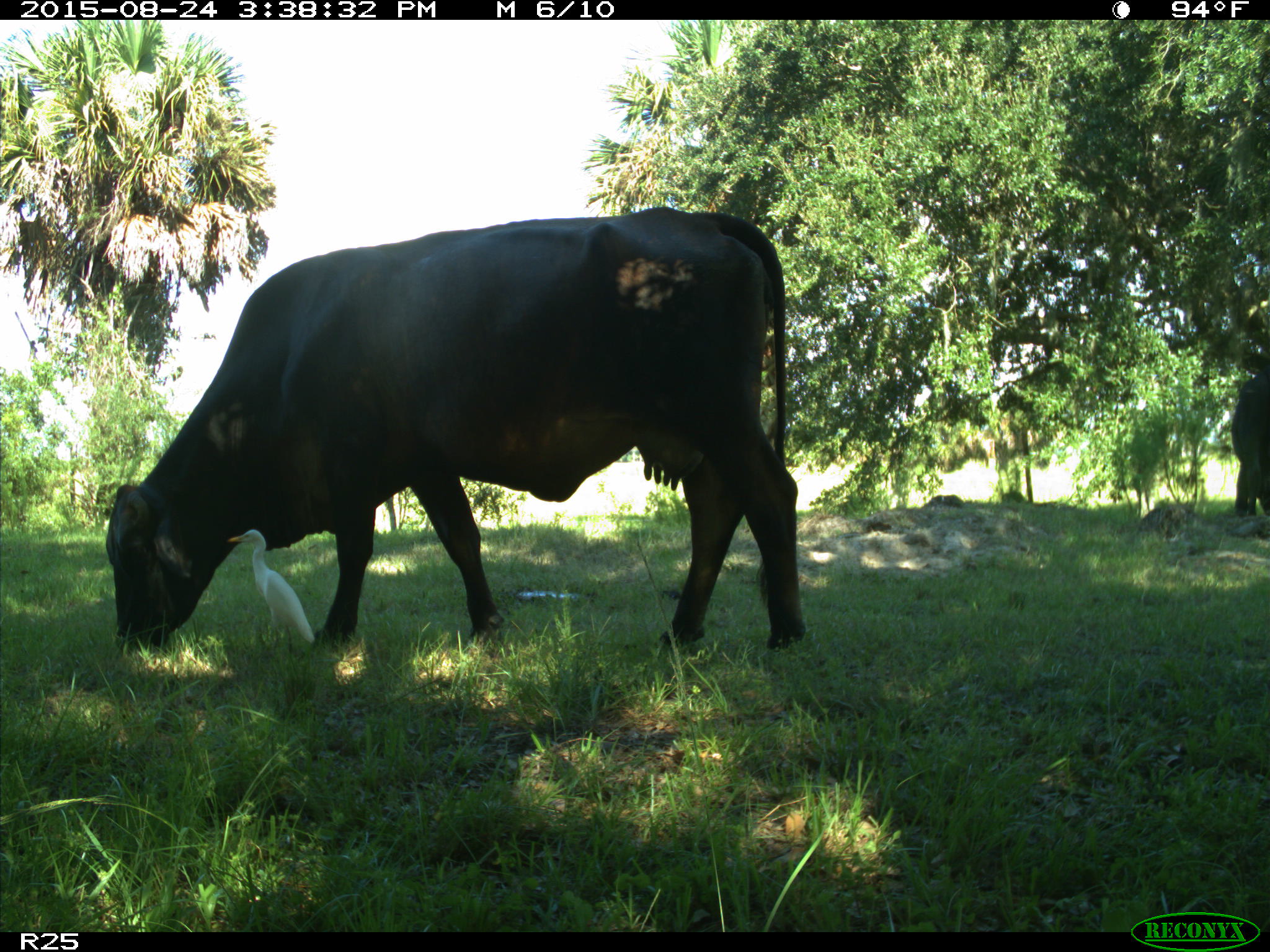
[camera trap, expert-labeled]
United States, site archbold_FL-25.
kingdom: Animalia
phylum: Chordata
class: Mammalia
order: Artiodactyla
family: Bovidae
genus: Bos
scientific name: Bos taurus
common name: domestic cow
Bos taurus (domestic cow).